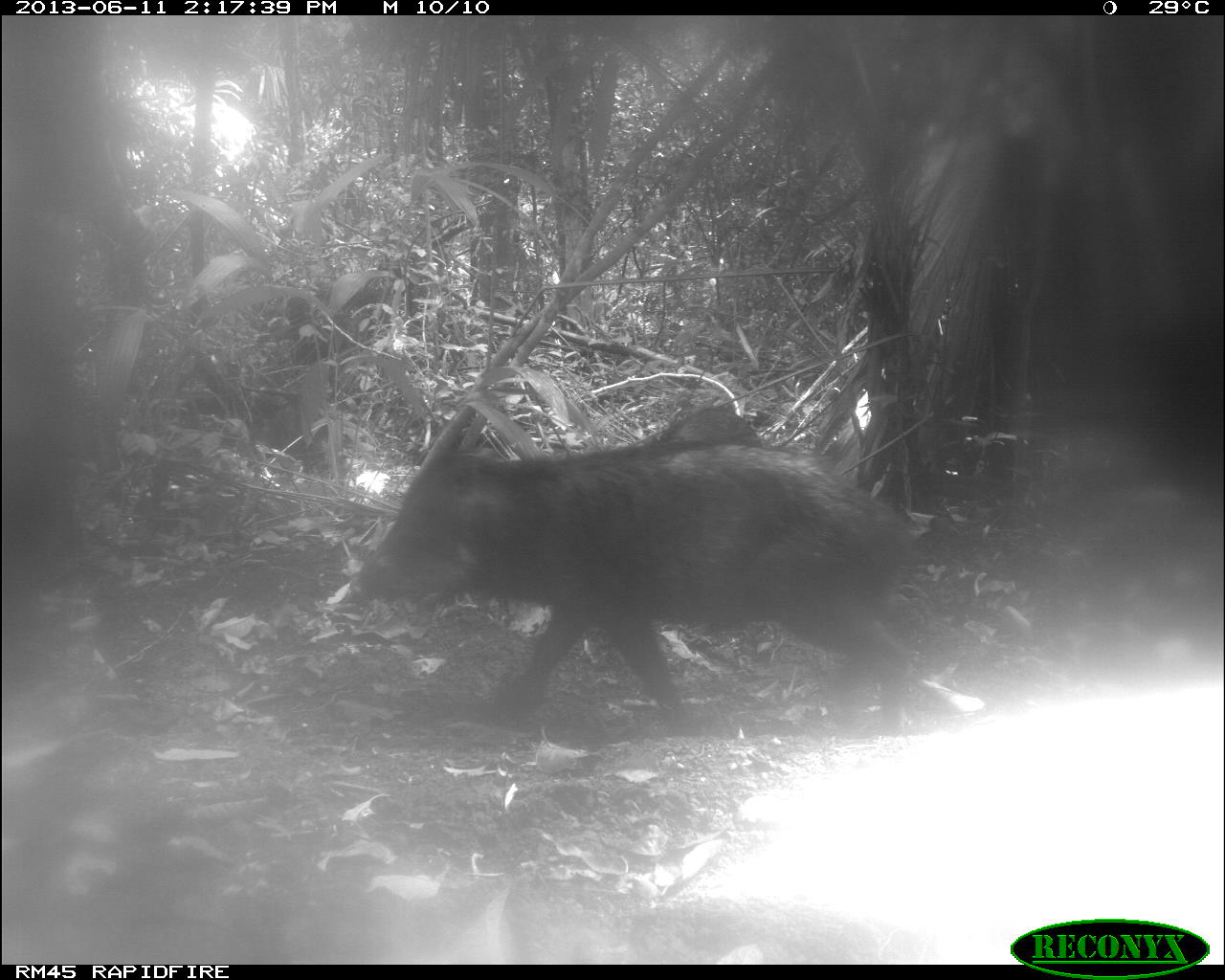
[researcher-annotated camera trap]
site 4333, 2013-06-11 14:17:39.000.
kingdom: Animalia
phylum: Chordata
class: Mammalia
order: Artiodactyla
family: Tayassuidae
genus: Tayassu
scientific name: Tayassu pecari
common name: white-lipped peccary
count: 3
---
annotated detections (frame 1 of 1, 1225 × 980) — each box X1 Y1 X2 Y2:
tayassu pecari: 346 433 917 737; 646 405 762 446